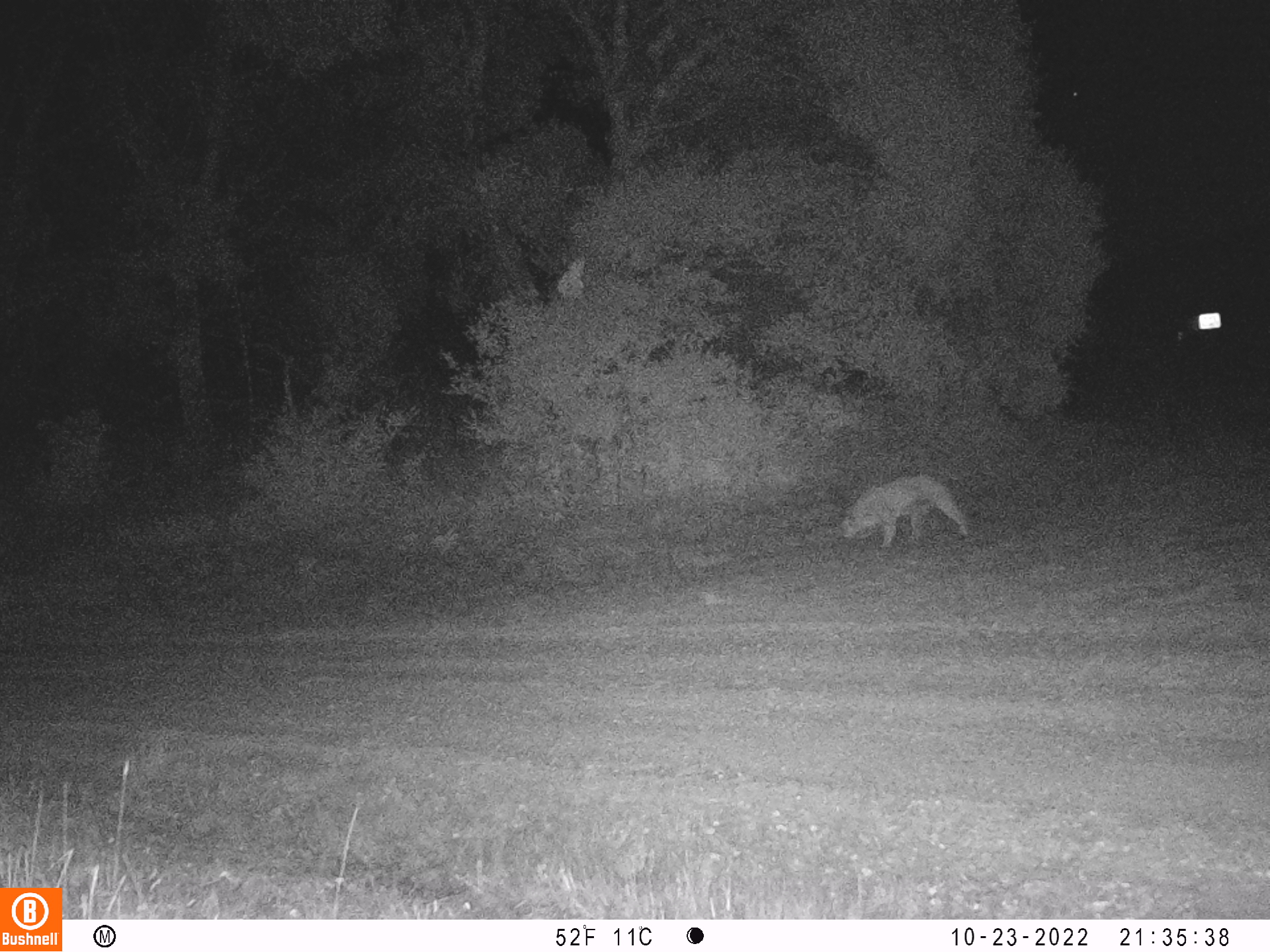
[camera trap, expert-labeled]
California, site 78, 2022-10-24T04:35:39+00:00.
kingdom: Animalia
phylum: Chordata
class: Mammalia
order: Carnivora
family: Felidae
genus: Puma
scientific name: Puma concolor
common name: puma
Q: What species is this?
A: Puma (Puma concolor).